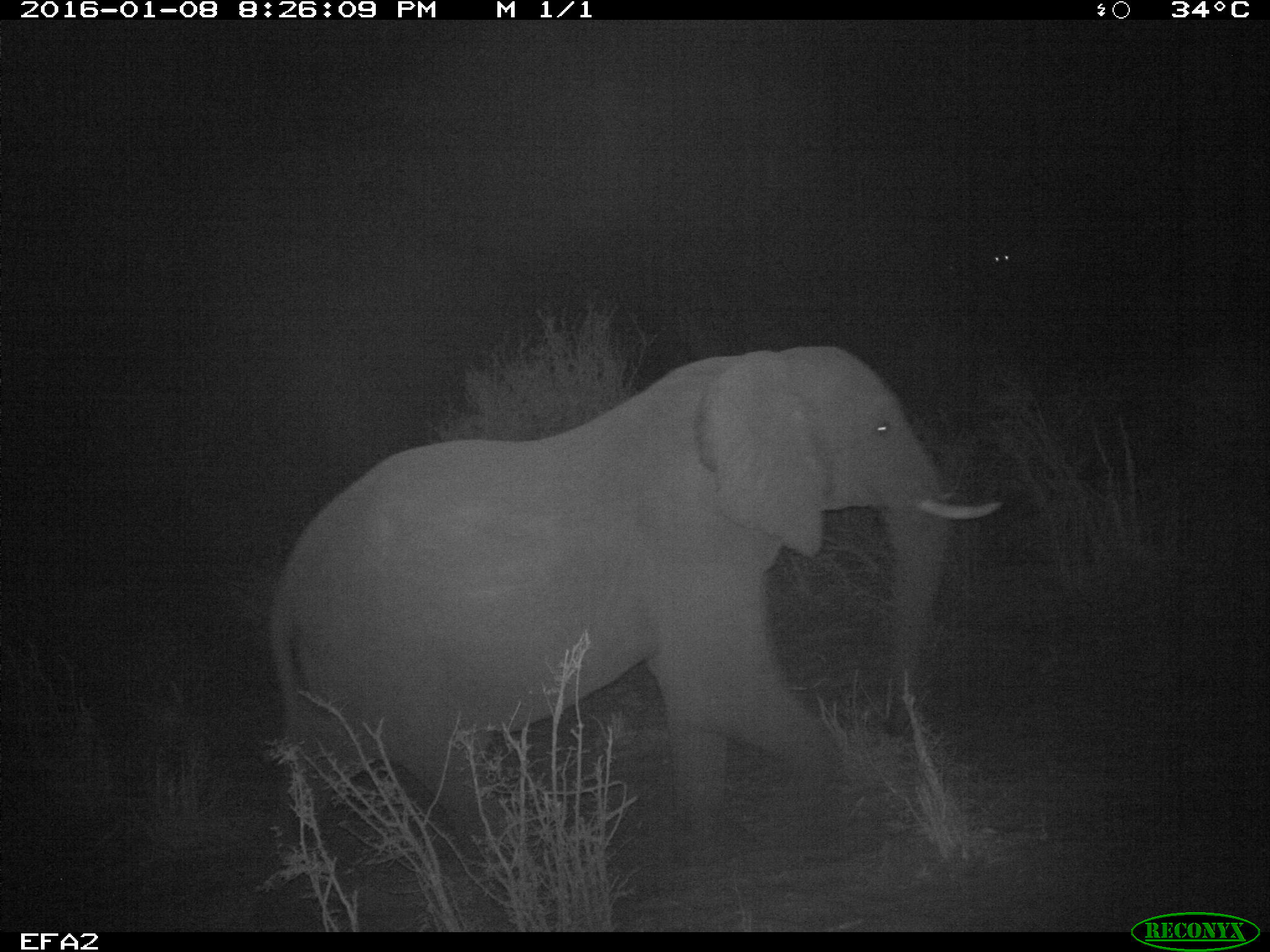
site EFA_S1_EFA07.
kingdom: Animalia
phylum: Chordata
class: Mammalia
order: Proboscidea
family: Elephantidae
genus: Loxodonta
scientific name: Loxodonta africana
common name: african bush elephant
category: elephant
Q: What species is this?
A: Elephant (african bush elephant) (Loxodonta africana).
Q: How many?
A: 1.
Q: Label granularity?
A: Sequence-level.